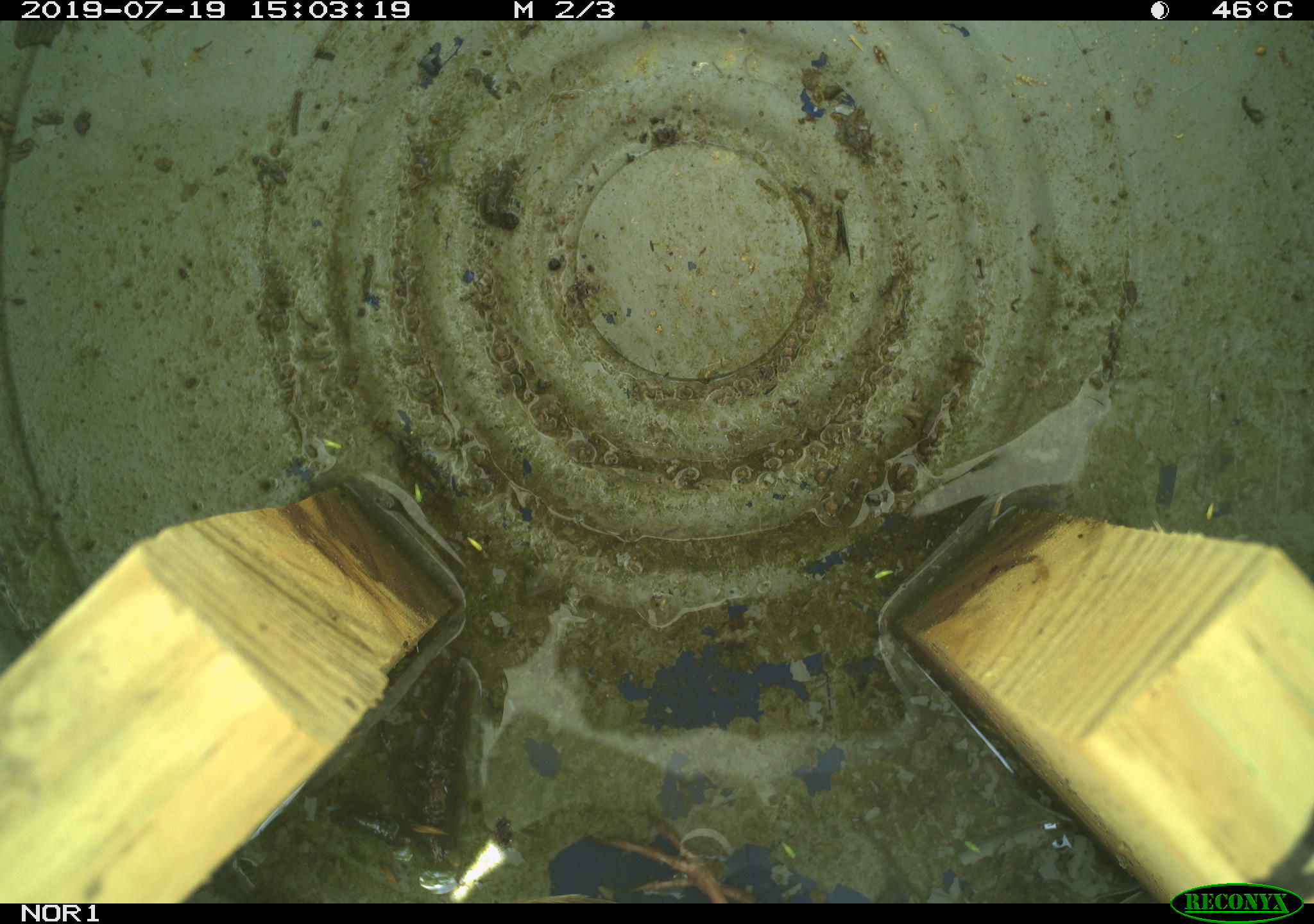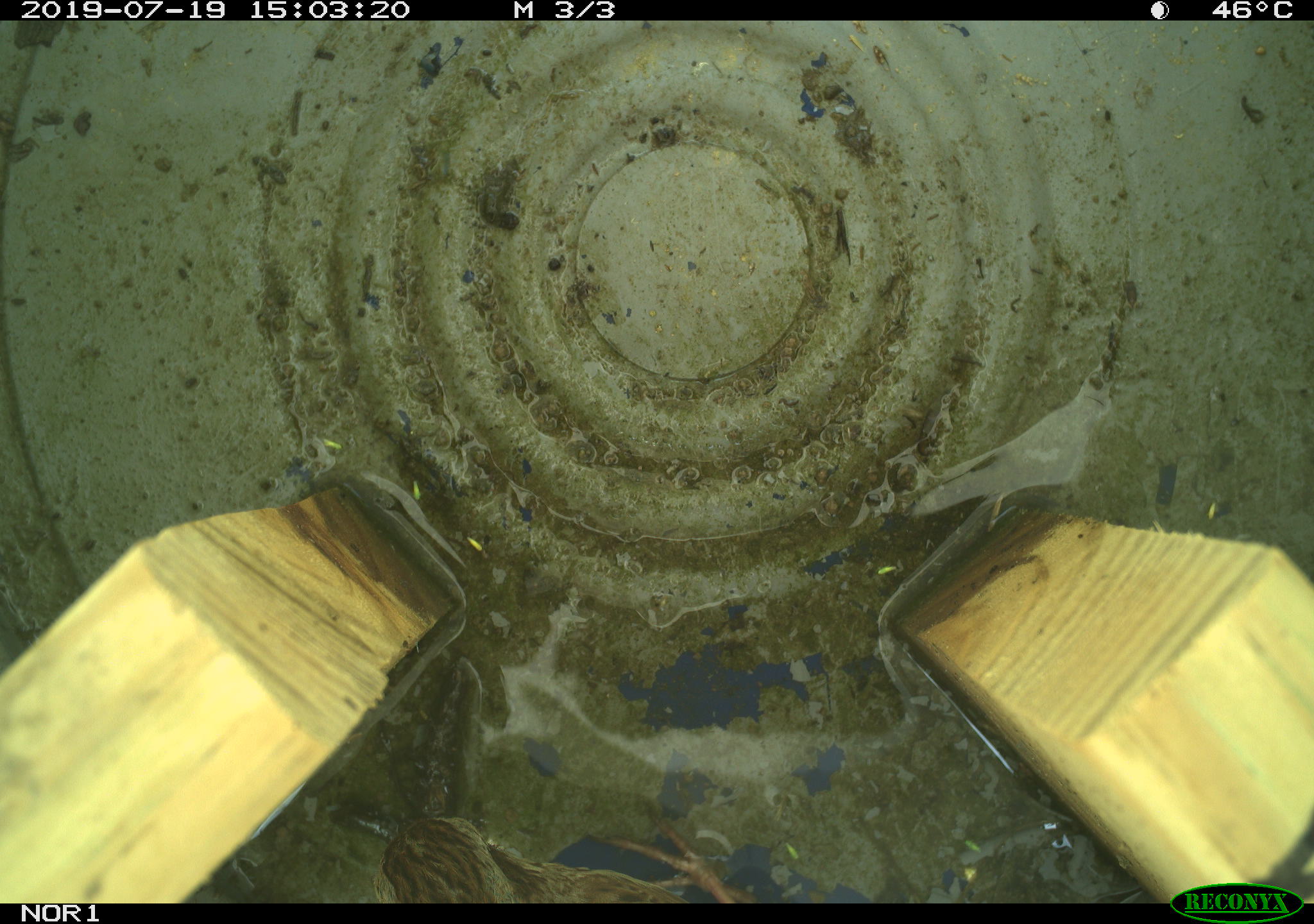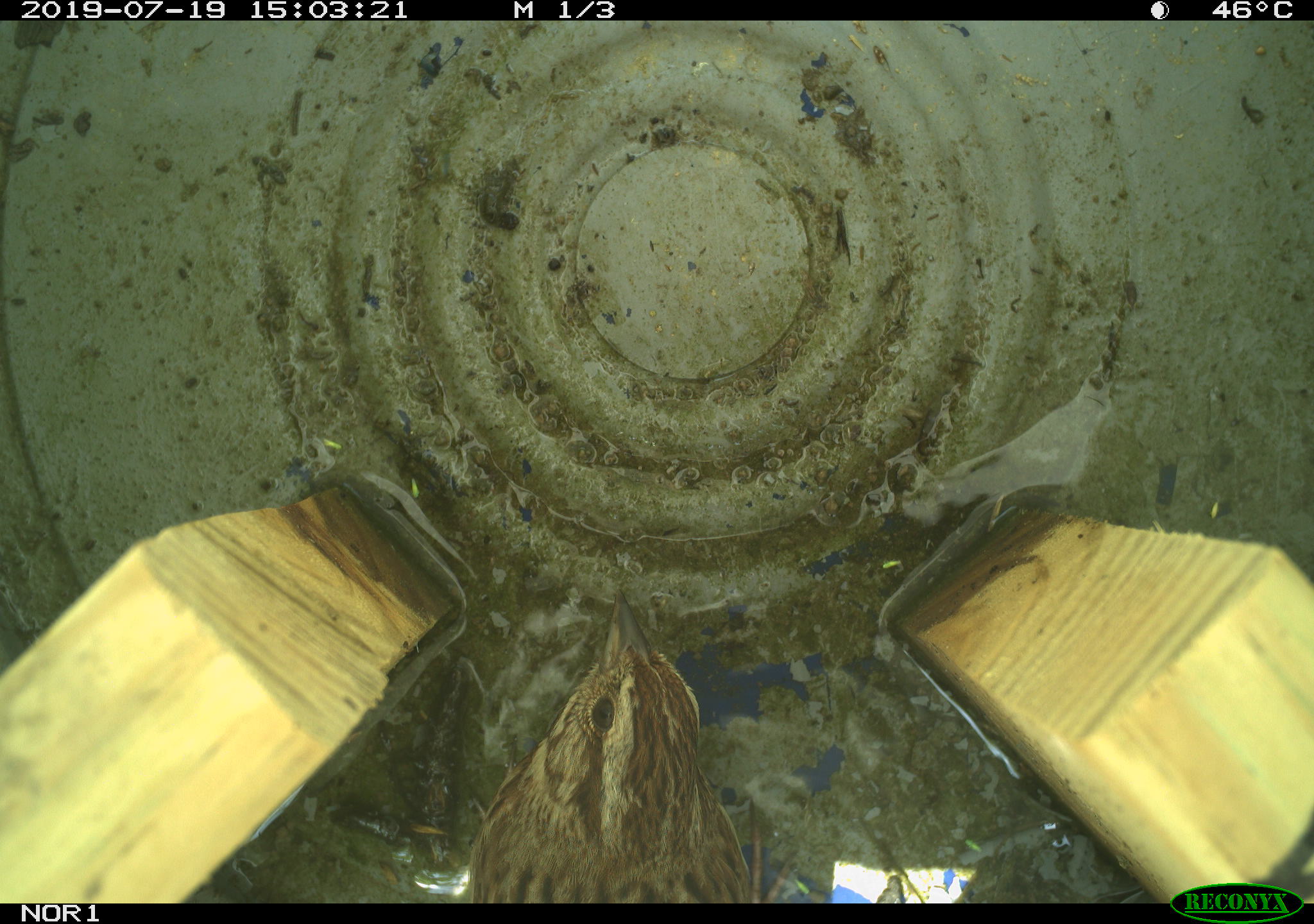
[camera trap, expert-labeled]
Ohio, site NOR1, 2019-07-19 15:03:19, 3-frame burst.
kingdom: Animalia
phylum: Chordata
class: Aves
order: Passeriformes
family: Passerellidae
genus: Melospiza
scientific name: Melospiza melodia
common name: song sparrow